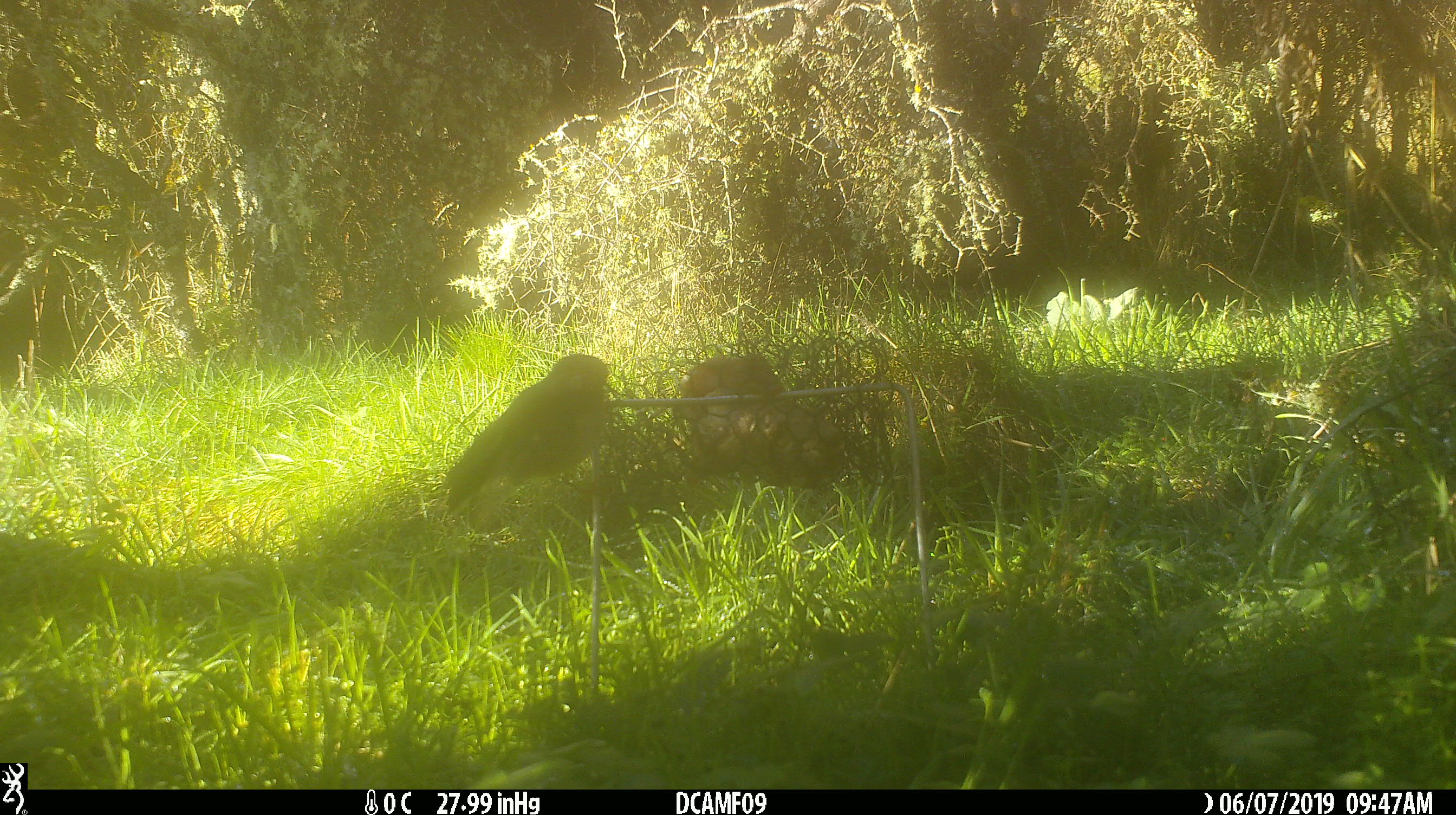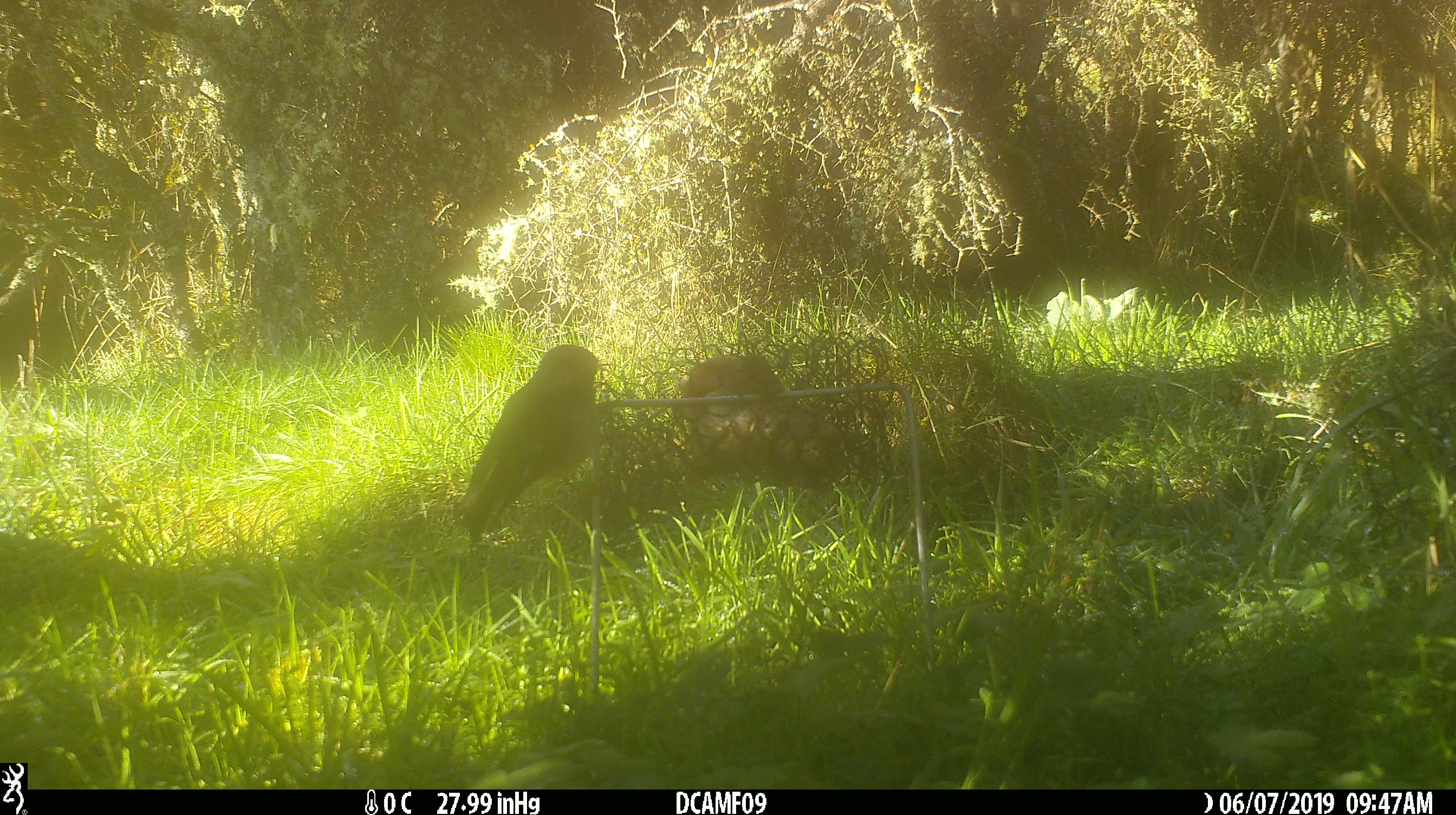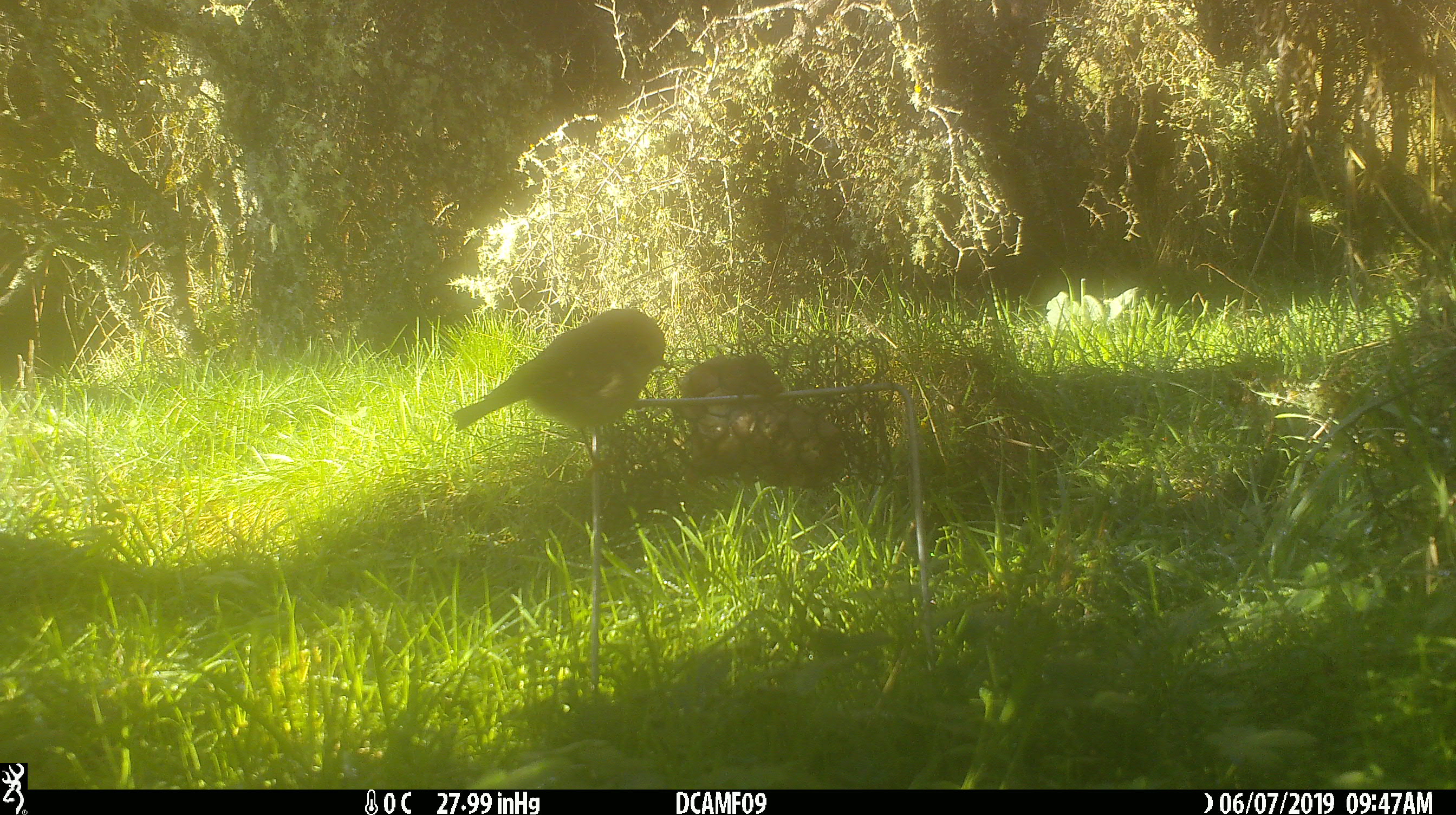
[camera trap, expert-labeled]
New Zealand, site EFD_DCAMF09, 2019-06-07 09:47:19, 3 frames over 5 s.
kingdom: Animalia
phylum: Chordata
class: Aves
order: Passeriformes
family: Petroicidae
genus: Petroica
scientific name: Petroica macrocephala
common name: tomtit